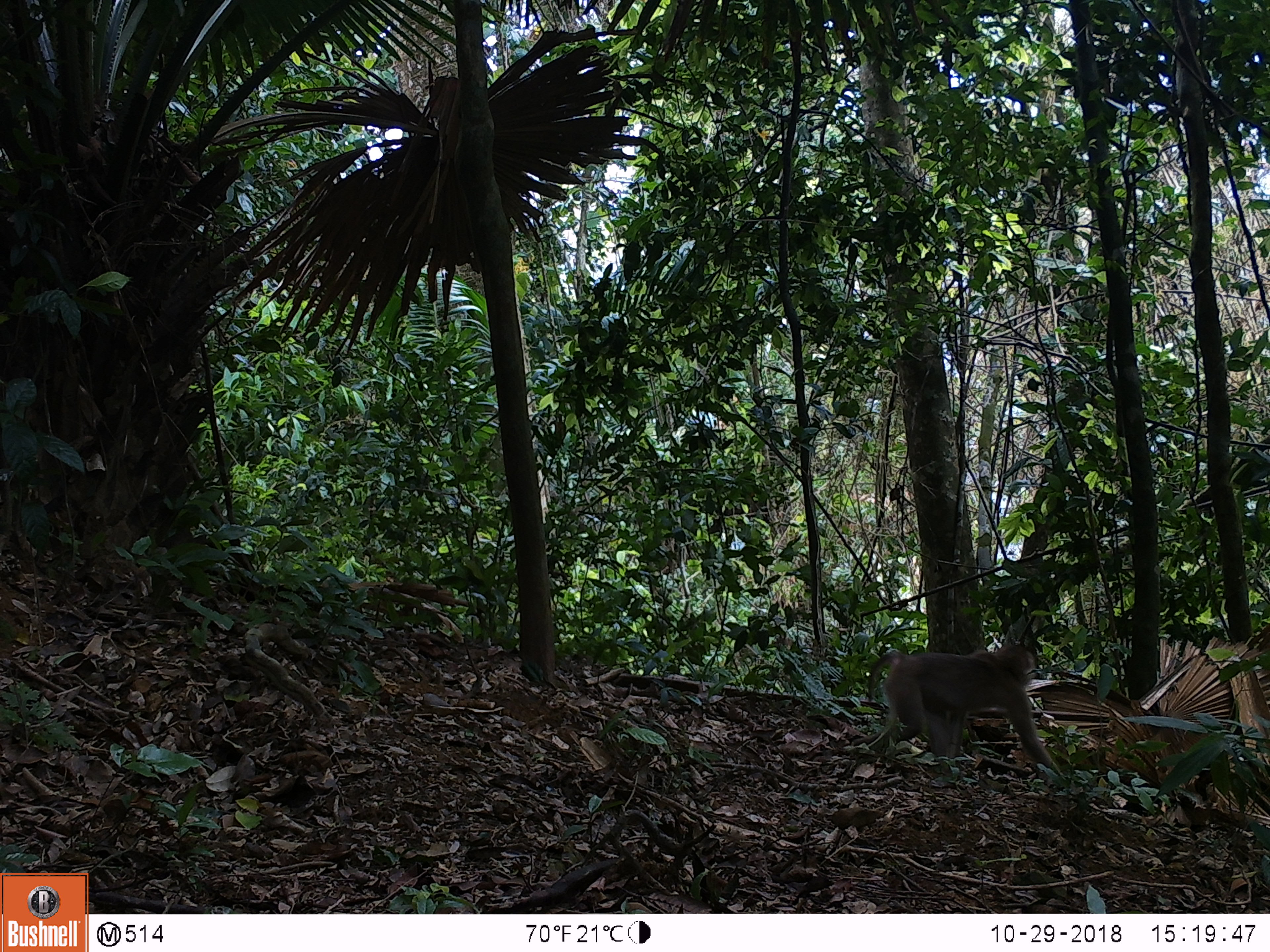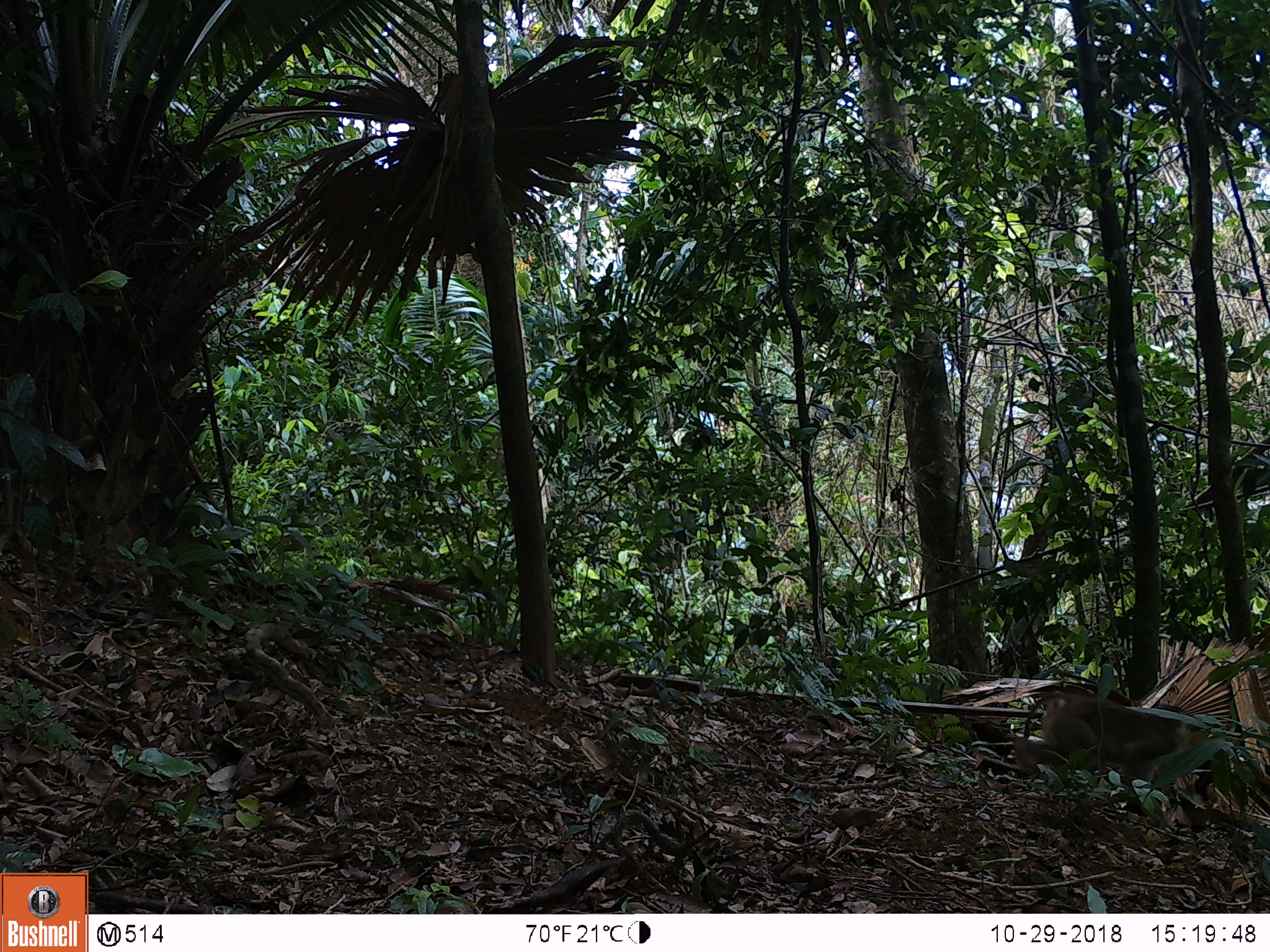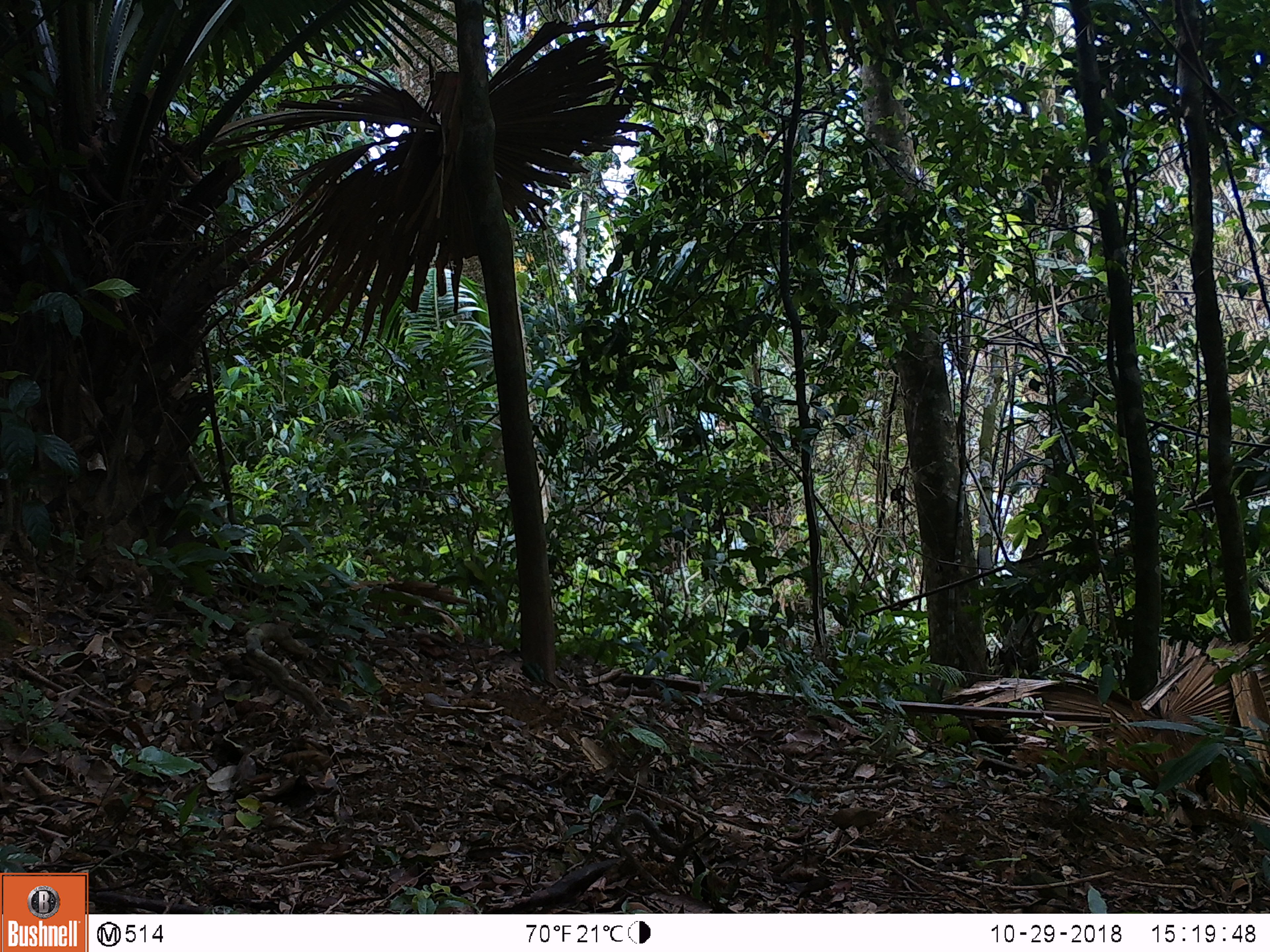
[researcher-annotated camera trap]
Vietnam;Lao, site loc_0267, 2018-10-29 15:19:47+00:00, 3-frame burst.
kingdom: Animalia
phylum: Chordata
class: Mammalia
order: Primates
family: Cercopithecidae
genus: Macaca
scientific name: Macaca nemestrina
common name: pig-tailed macaque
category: pig tailed macaque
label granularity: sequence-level